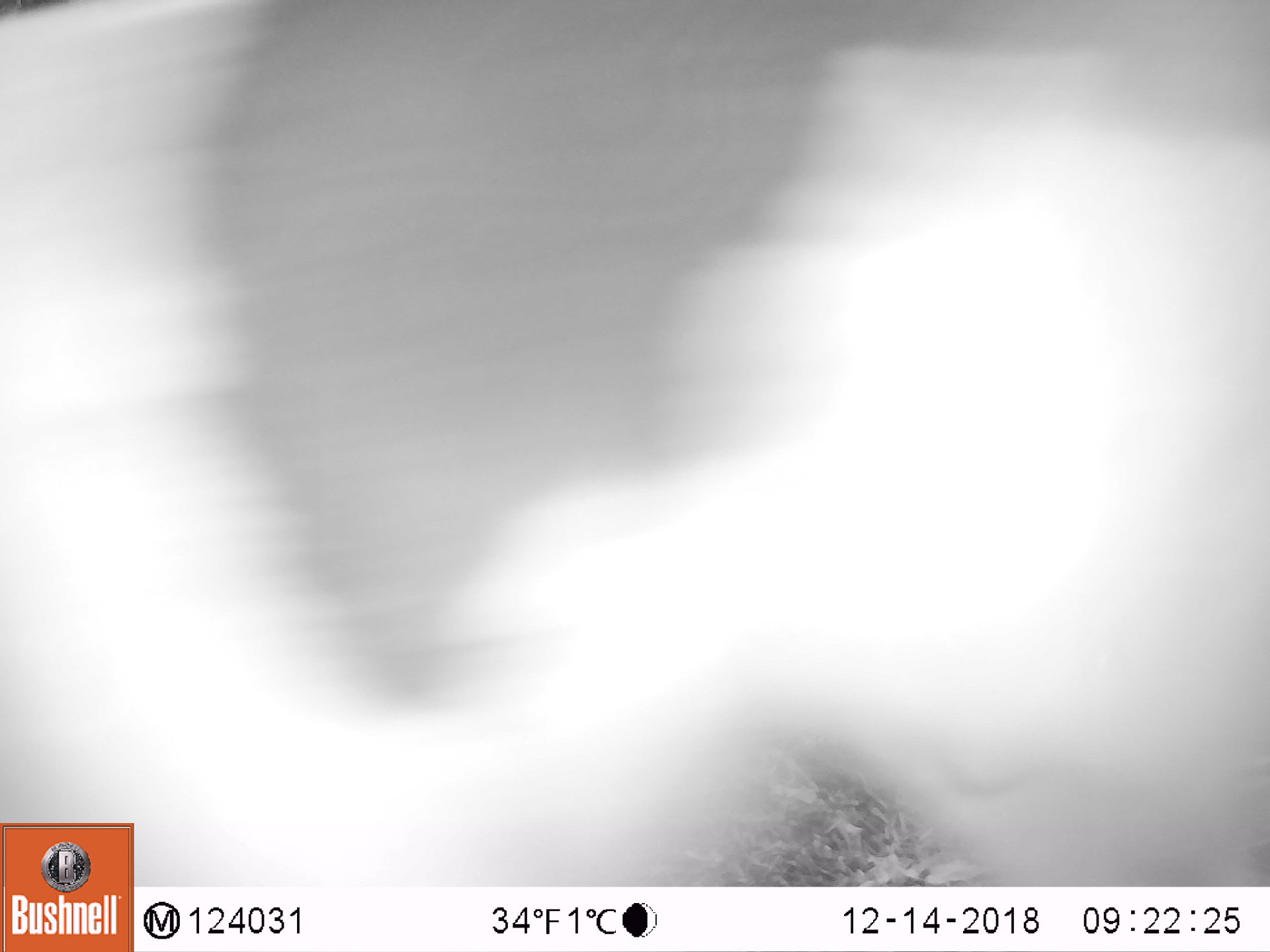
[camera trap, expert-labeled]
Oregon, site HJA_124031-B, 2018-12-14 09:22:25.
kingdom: Animalia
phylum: Chordata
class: Mammalia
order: Carnivora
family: Canidae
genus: Canis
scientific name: Canis familiaris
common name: domestic dog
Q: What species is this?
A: Domestic dog (Canis familiaris).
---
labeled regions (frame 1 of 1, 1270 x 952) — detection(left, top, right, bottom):
domestic dog: detection(2, 0, 1265, 817)